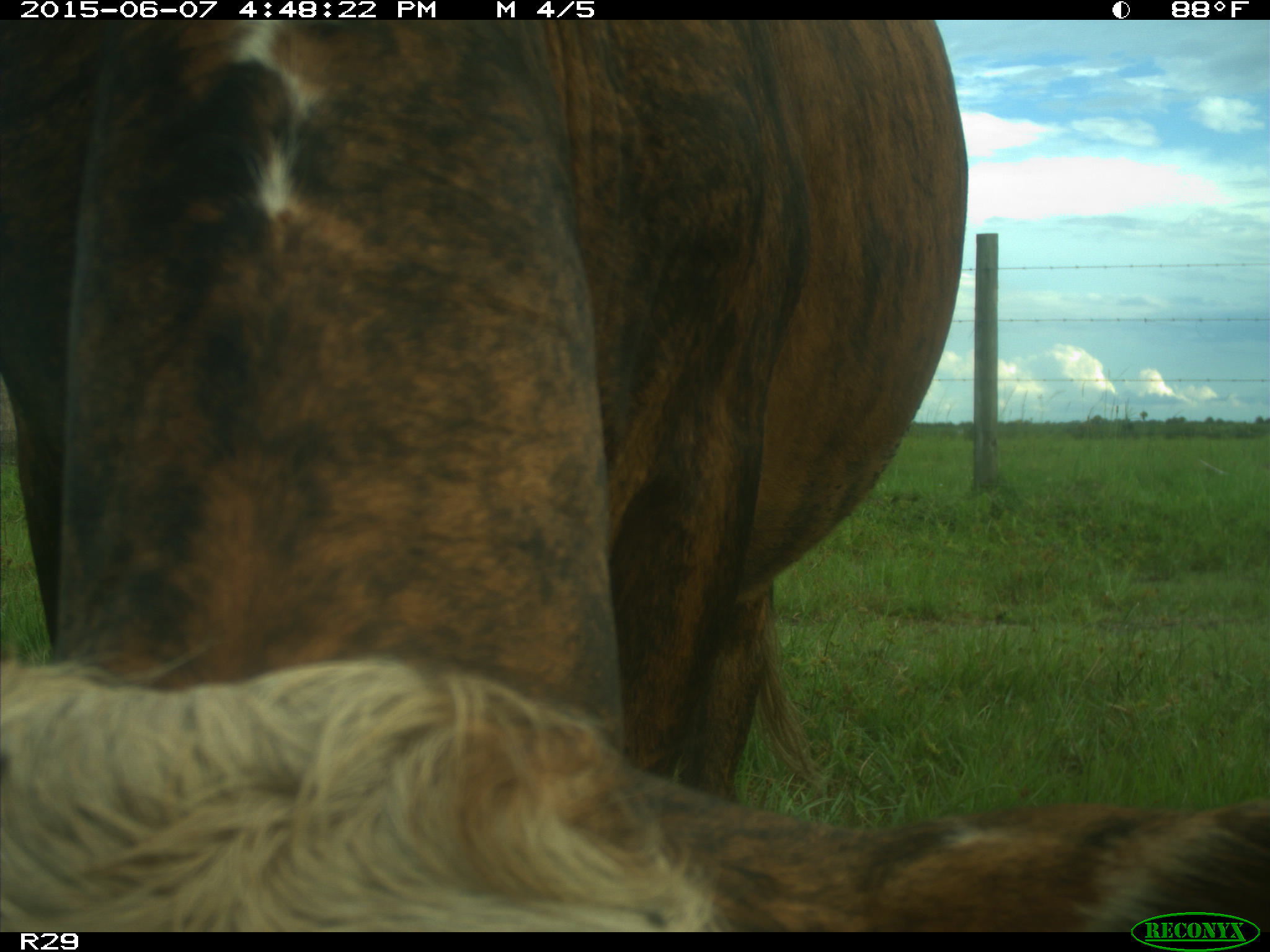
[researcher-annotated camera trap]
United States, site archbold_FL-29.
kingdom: Animalia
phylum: Chordata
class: Mammalia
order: Artiodactyla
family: Bovidae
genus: Bos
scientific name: Bos taurus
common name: domestic cow